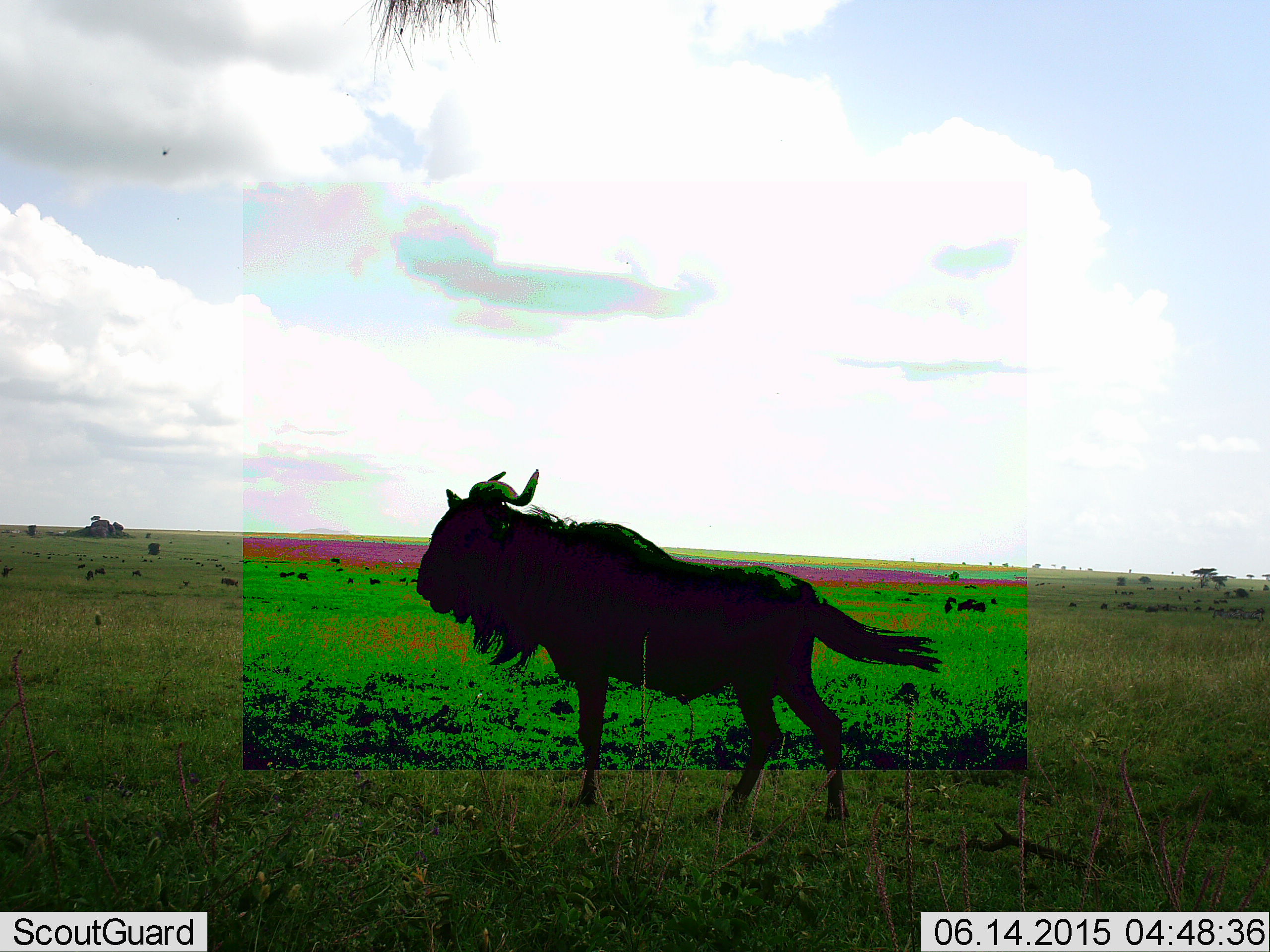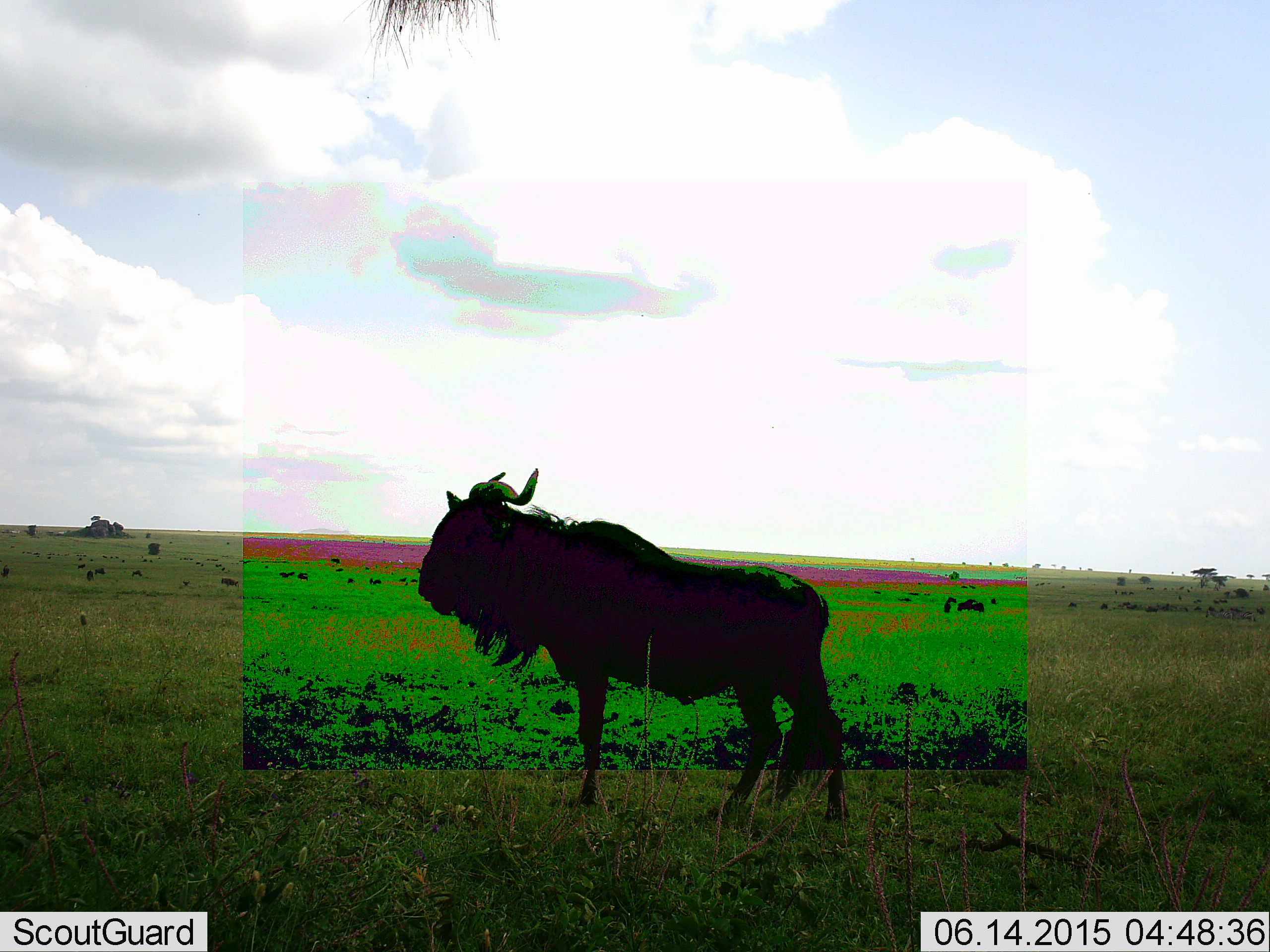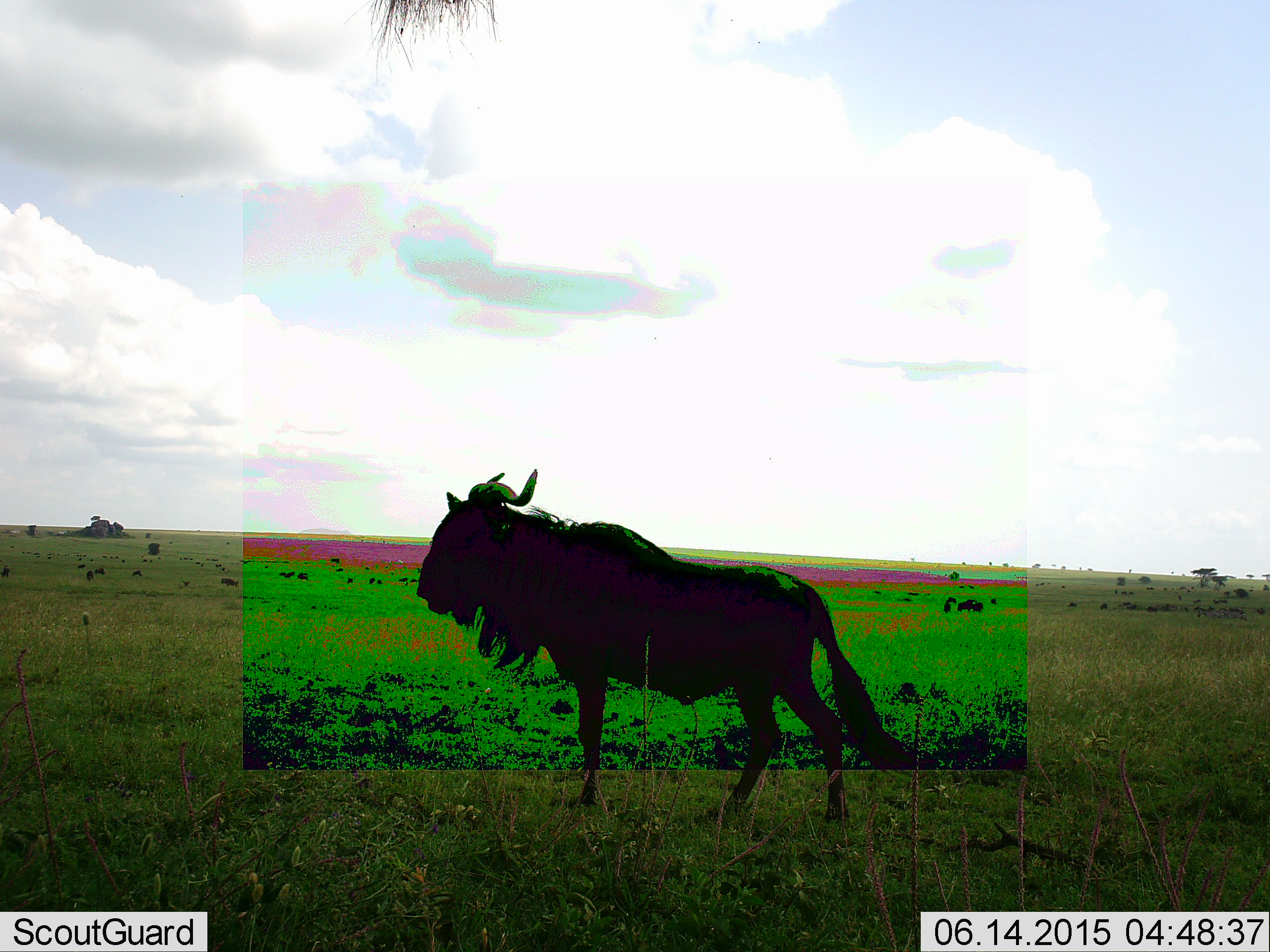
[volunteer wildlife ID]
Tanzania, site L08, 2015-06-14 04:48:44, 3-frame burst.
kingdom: Animalia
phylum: Chordata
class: Mammalia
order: Artiodactyla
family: Bovidae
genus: Connochaetes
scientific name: Connochaetes taurinus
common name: blue wildebeest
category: wildebeest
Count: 1.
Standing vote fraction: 100%.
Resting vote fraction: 0%.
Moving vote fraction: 0%.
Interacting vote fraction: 0%.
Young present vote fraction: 0%.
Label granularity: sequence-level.